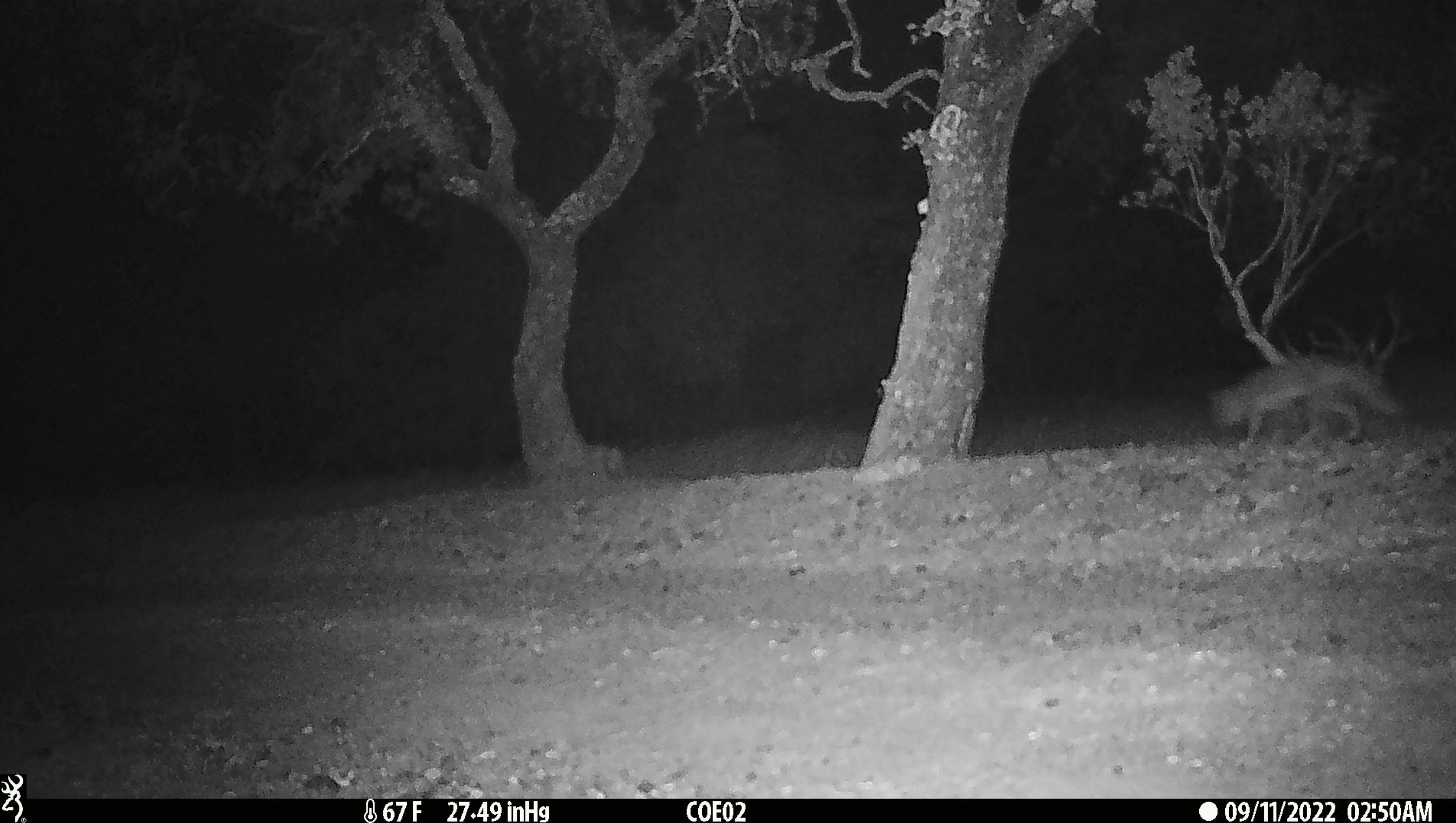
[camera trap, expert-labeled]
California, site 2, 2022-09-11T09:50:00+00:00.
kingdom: Animalia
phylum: Chordata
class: Mammalia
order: Carnivora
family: Canidae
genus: Canis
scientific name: Canis latrans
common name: coyote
Coyote (Canis latrans).